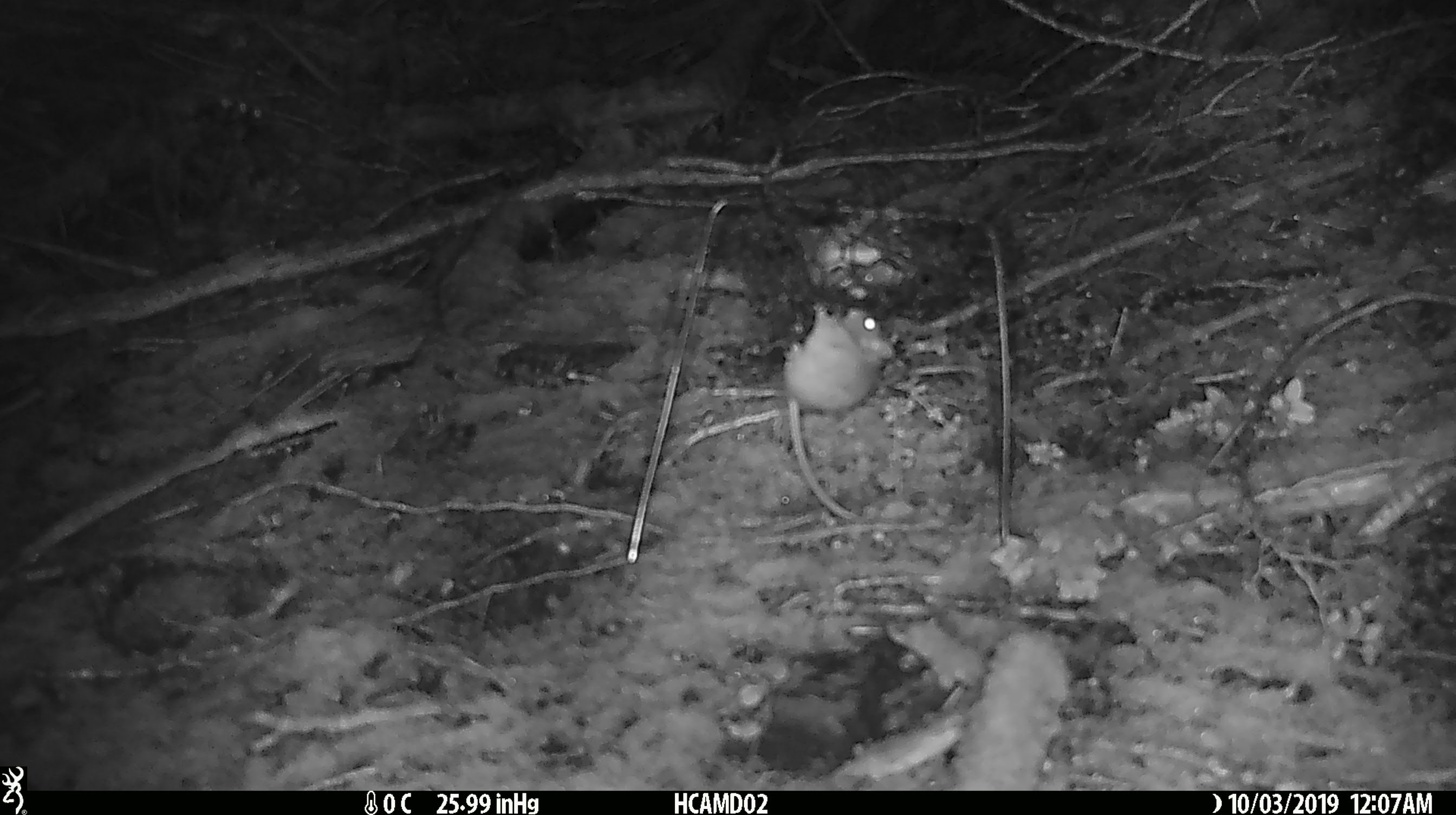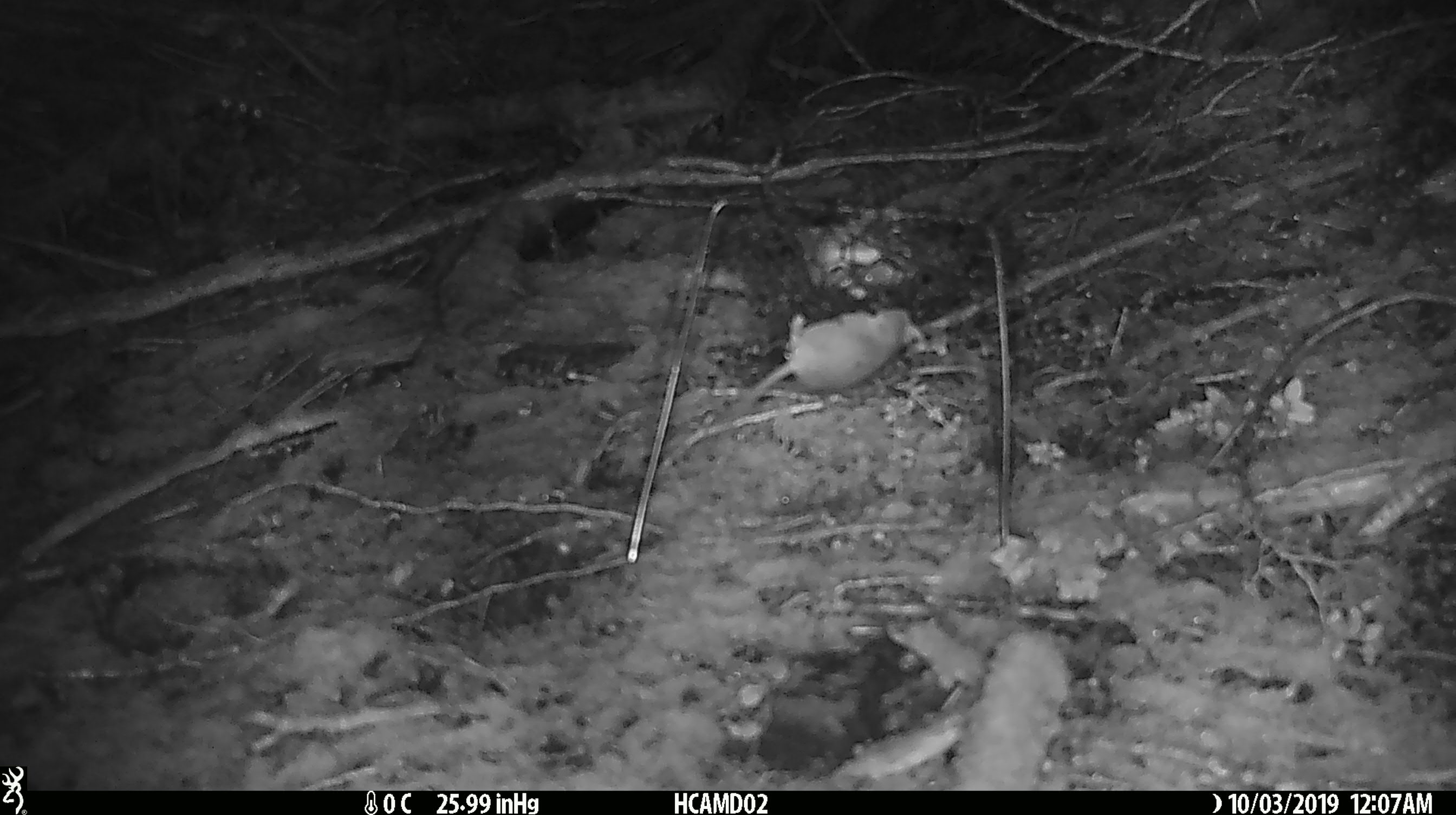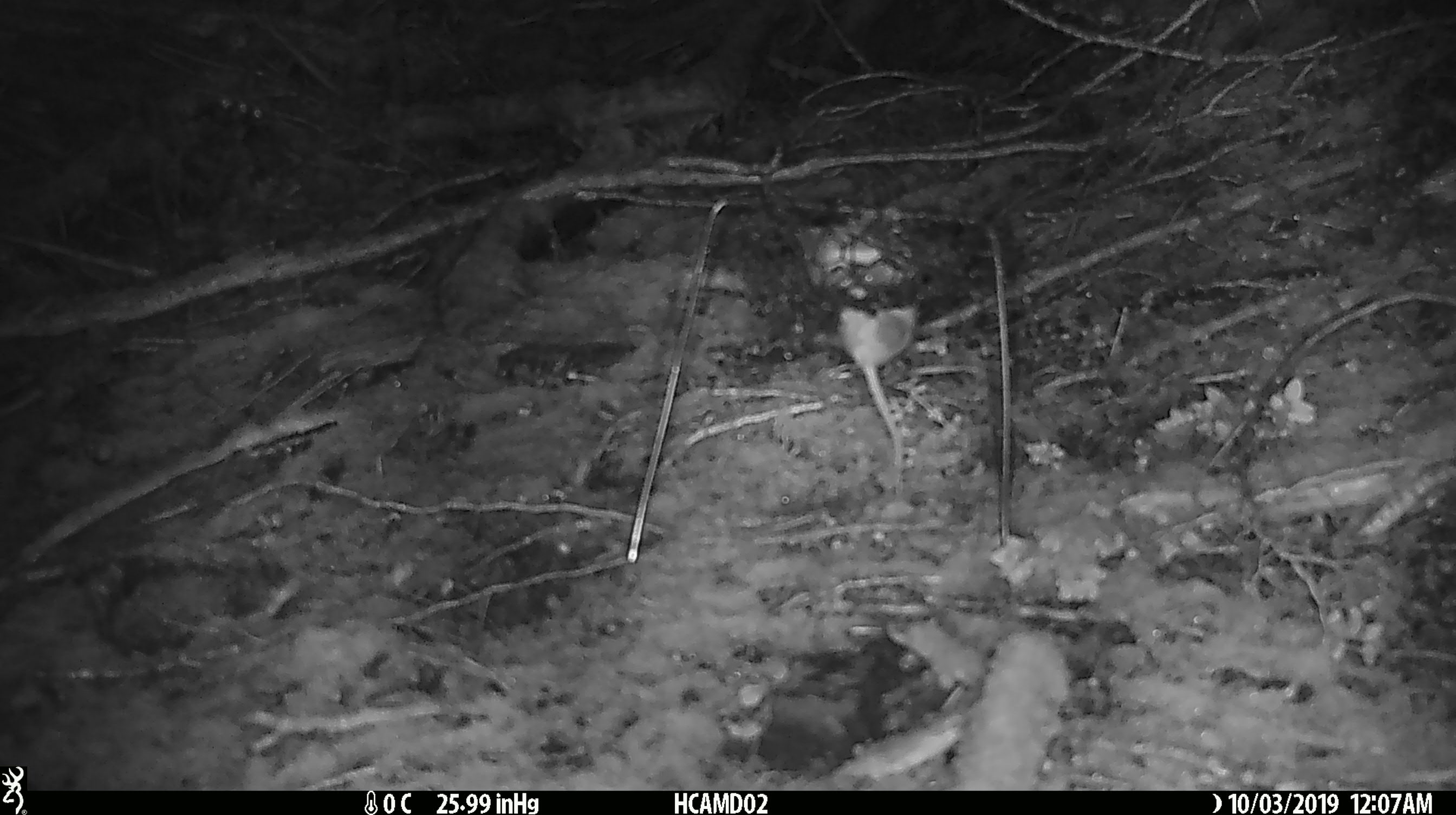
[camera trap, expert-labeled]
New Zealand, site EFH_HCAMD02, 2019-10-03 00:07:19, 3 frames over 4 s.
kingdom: Animalia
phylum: Chordata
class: Mammalia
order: Rodentia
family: Muridae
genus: Mus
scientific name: Mus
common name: mouse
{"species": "mouse (Mus)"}